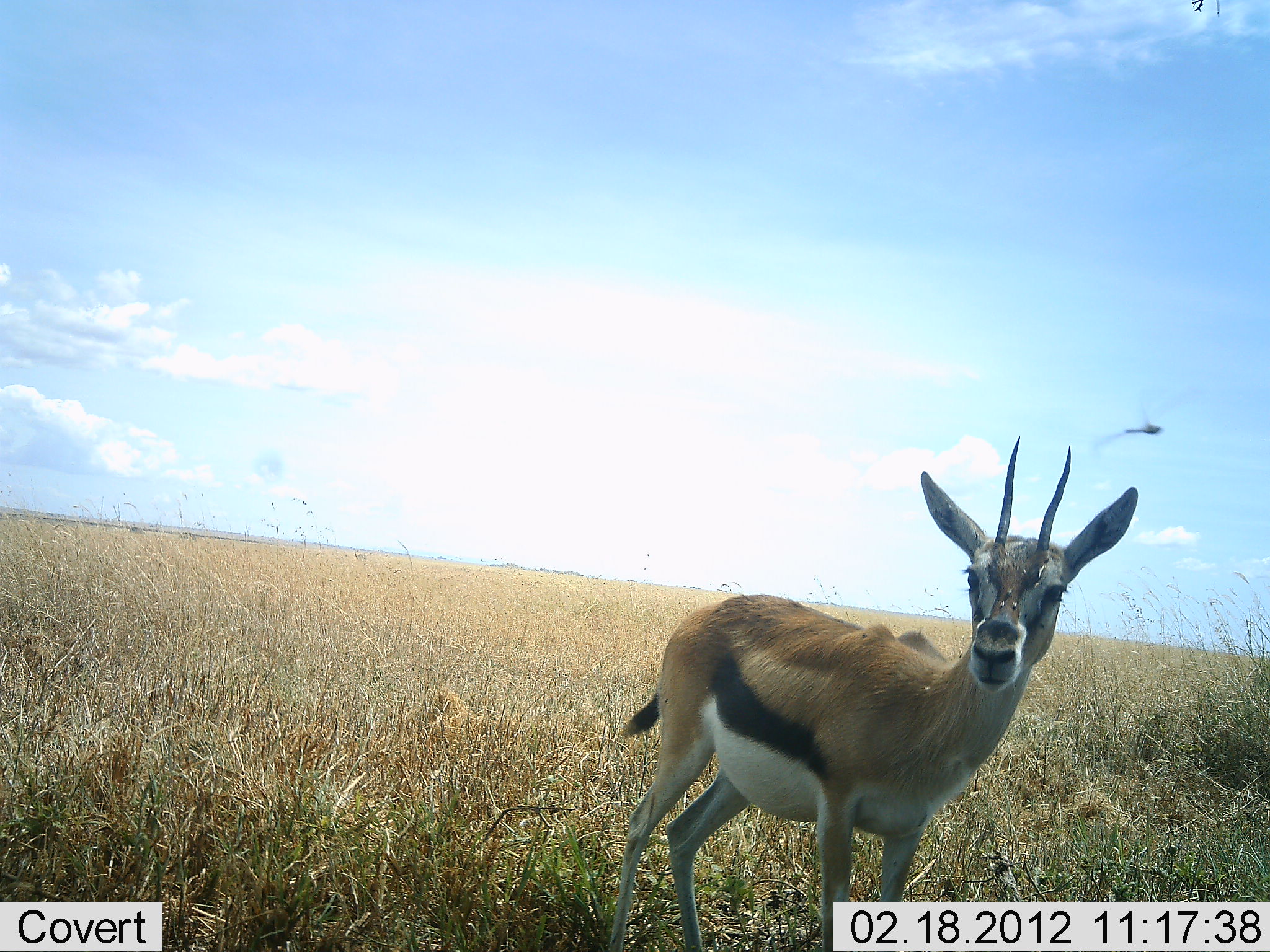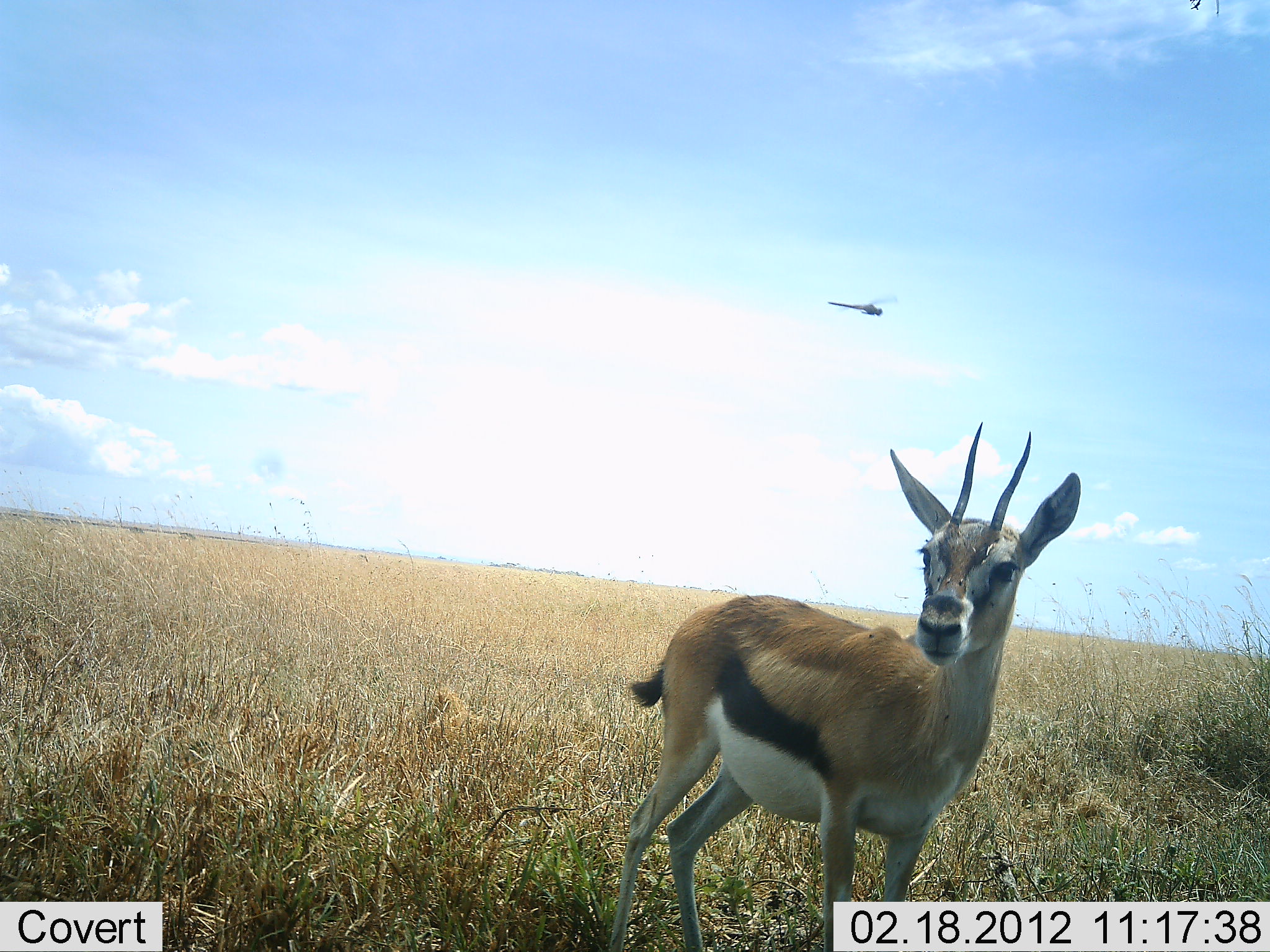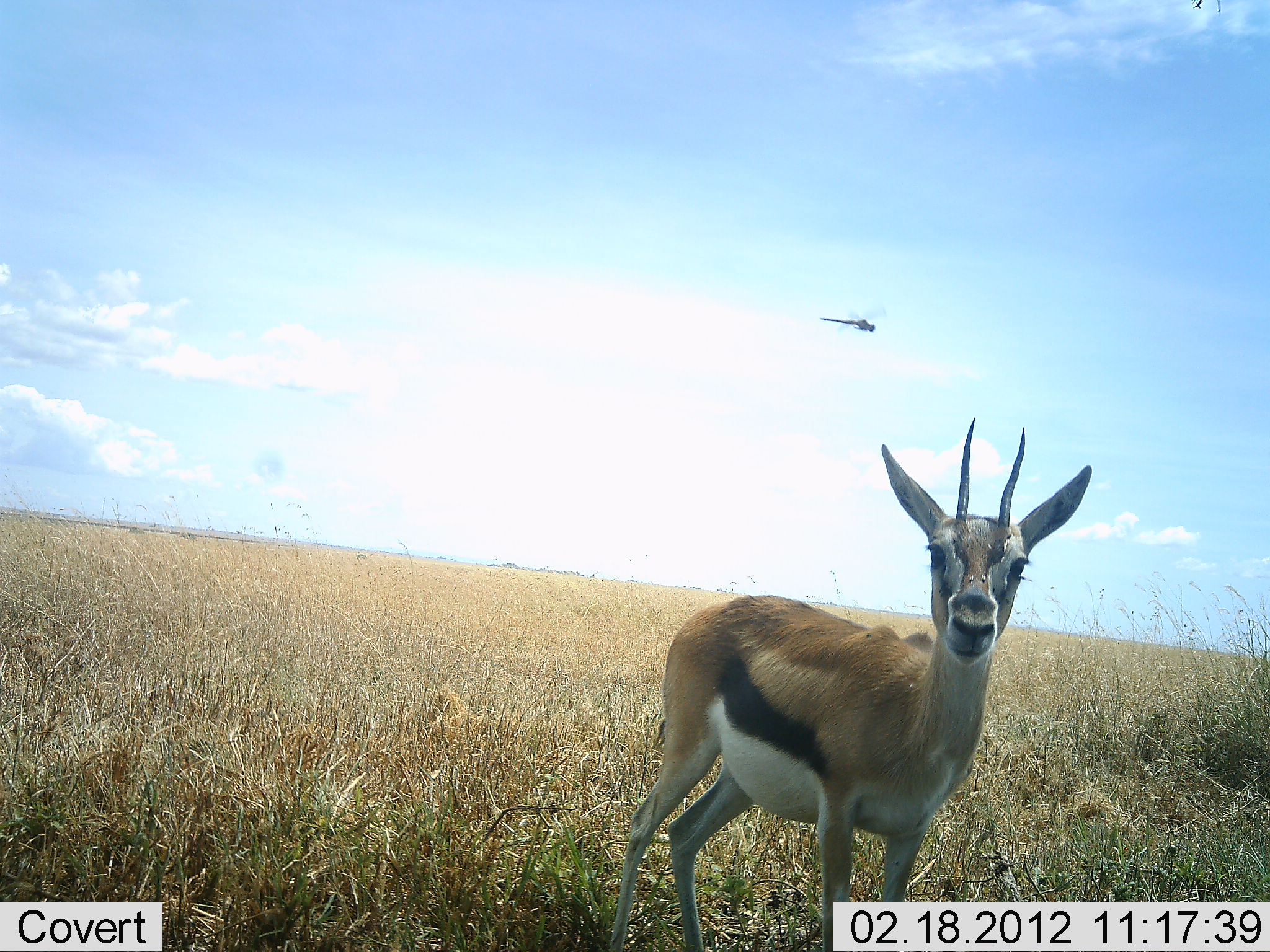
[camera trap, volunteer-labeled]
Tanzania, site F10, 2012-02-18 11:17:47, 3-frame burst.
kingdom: Animalia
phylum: Chordata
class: Mammalia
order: Artiodactyla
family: Bovidae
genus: Eudorcas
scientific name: Eudorcas thomsonii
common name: thomson's gazelle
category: gazellethomsons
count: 1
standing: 97%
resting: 0%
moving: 0%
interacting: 3%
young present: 0%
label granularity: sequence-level